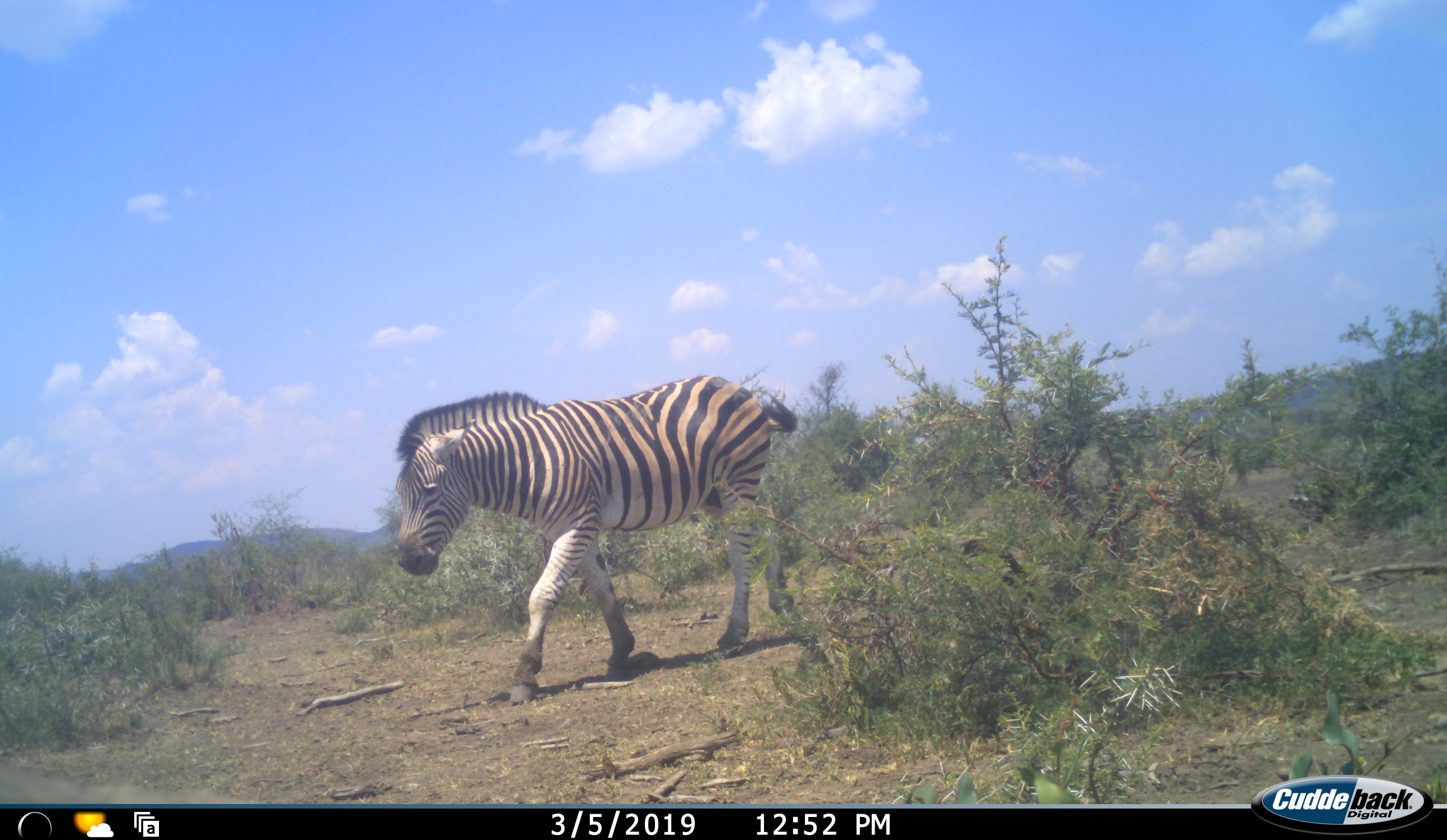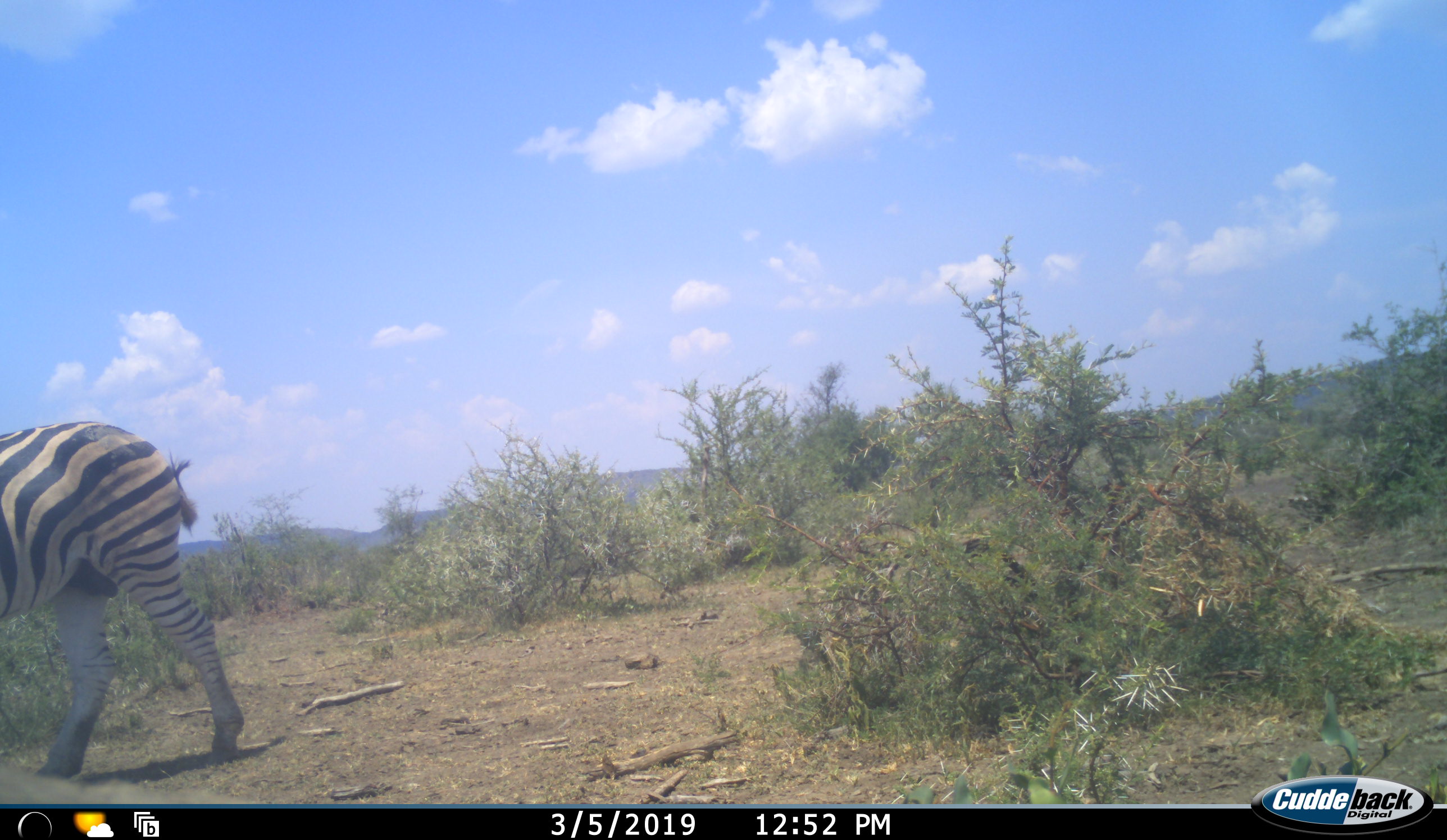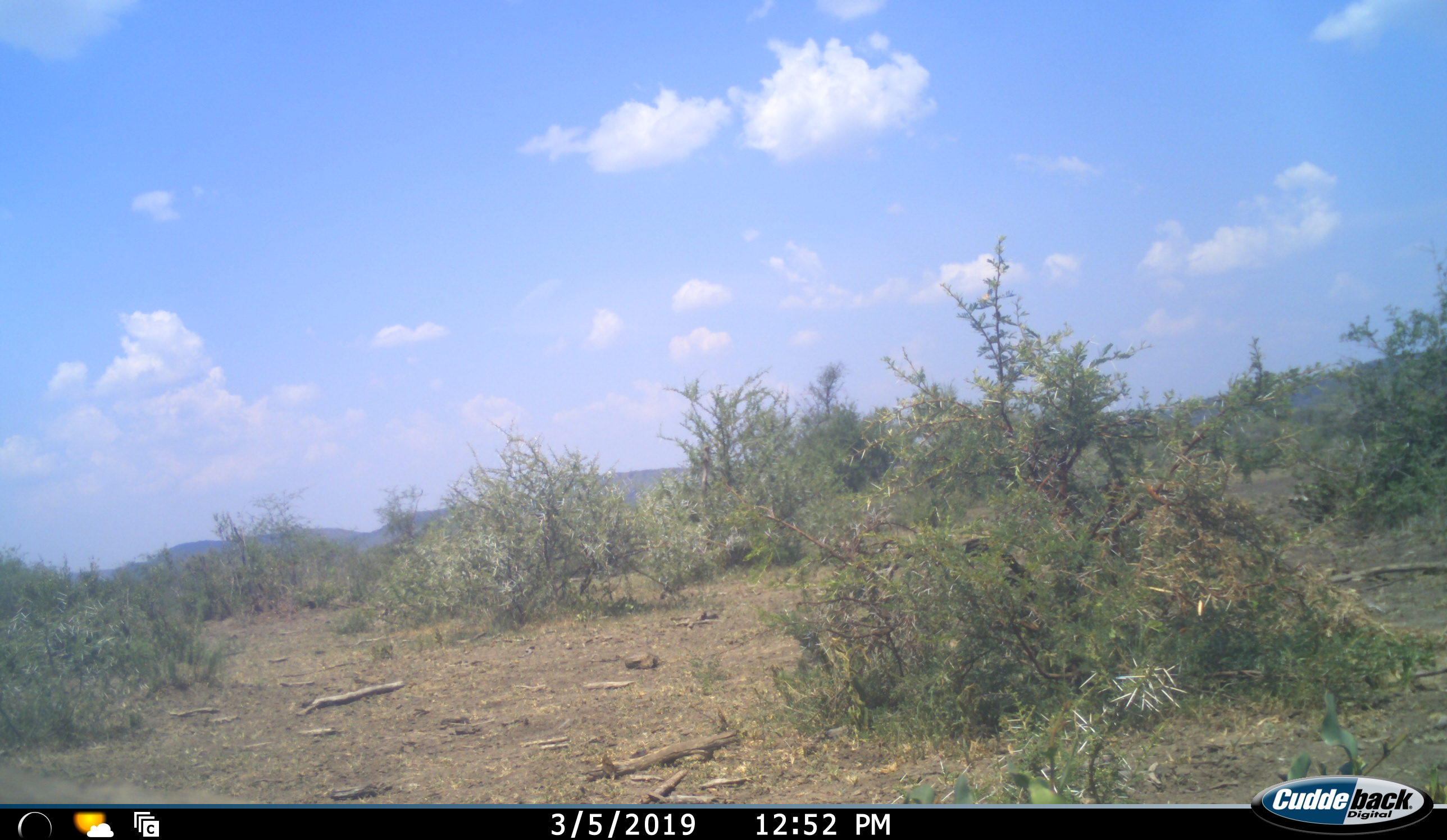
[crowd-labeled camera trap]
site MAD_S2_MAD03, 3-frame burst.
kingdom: Animalia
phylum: Chordata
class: Mammalia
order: Perissodactyla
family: Equidae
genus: Equus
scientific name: Equus quagga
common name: plains zebra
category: zebraplains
Zebraplains (plains zebra) (Equus quagga), count 1. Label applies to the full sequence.